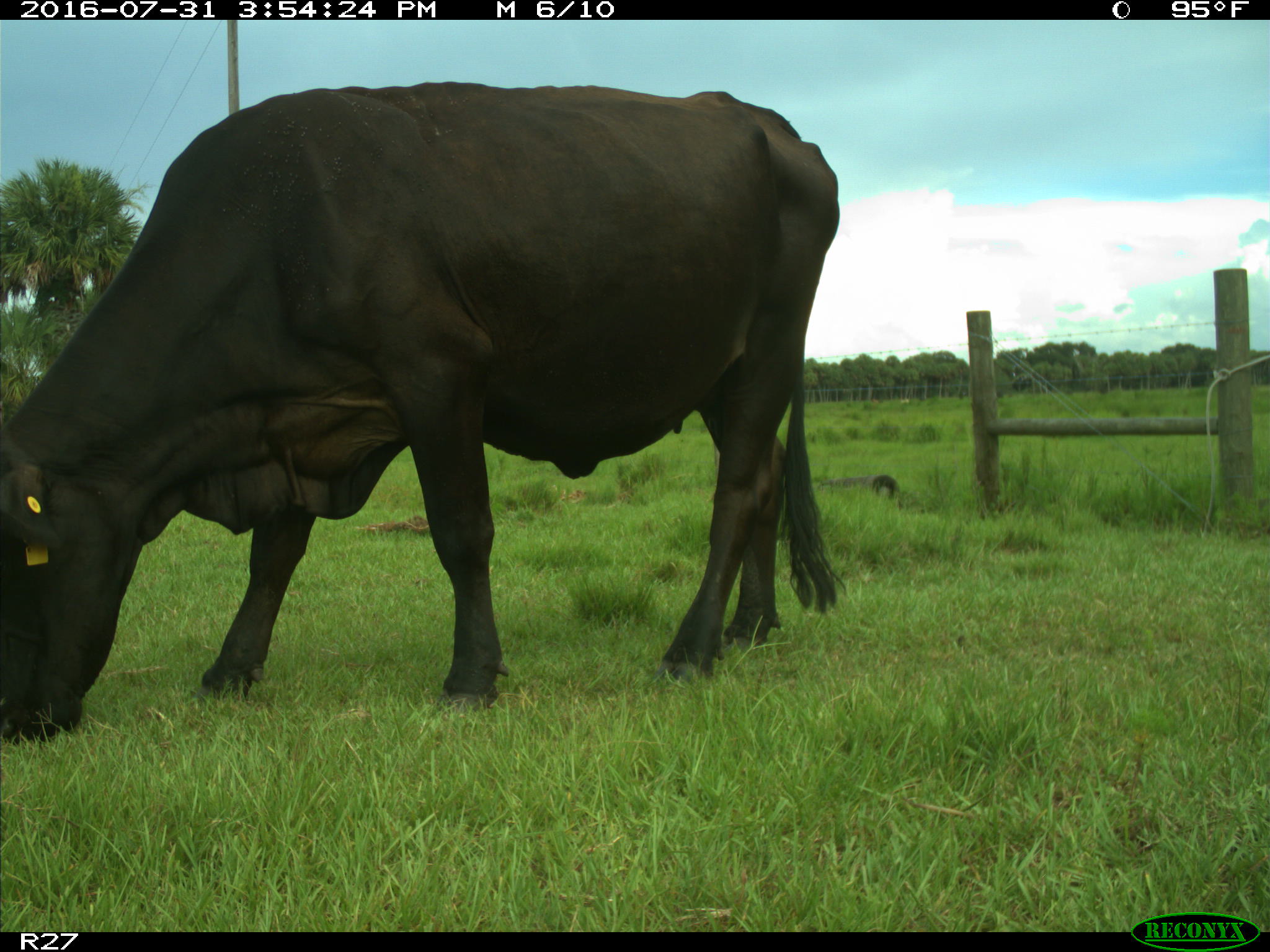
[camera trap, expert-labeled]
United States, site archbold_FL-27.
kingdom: Animalia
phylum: Chordata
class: Mammalia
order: Artiodactyla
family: Bovidae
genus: Bos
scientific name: Bos taurus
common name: domestic cow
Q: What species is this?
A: Bos taurus (domestic cow).